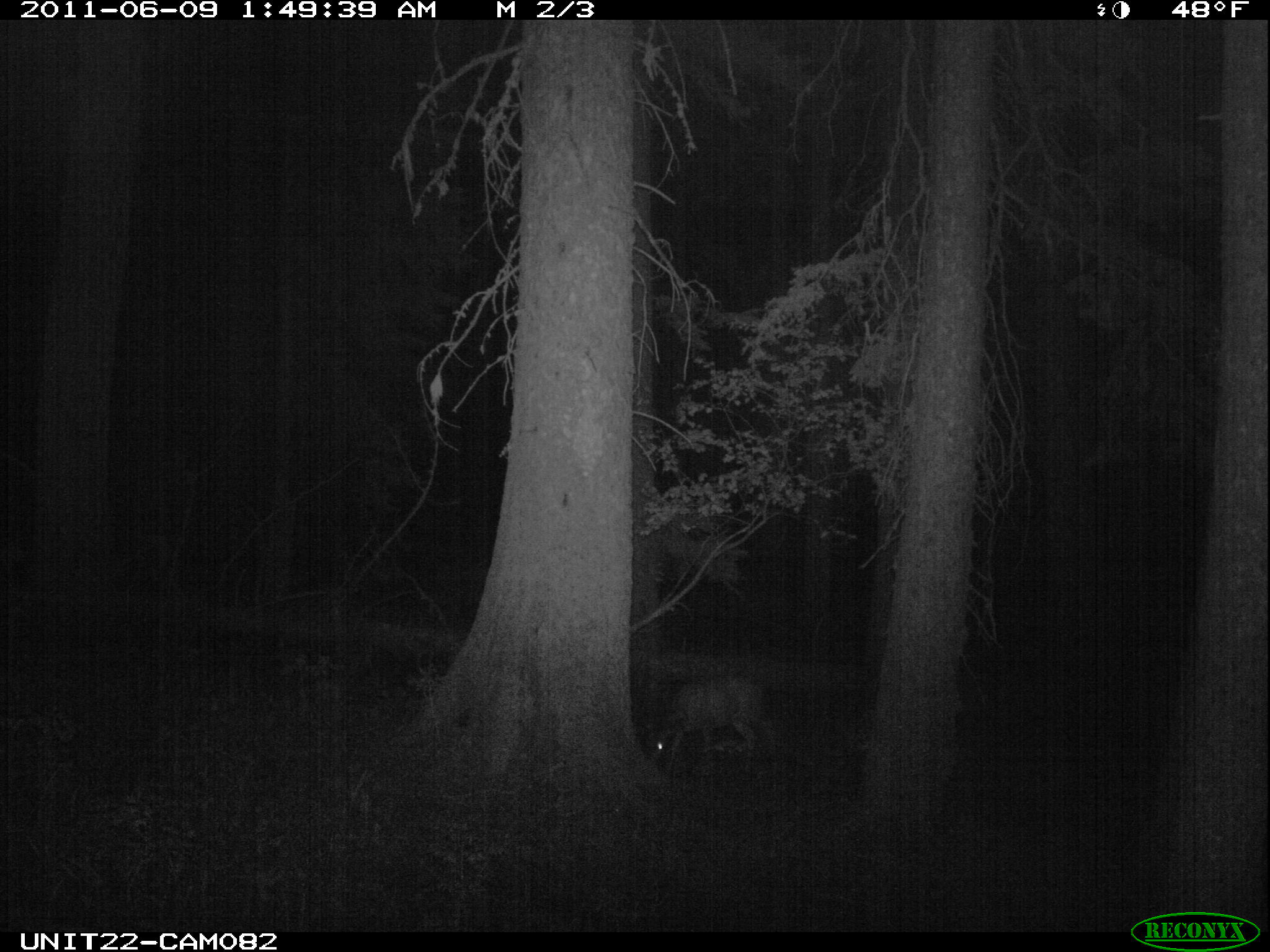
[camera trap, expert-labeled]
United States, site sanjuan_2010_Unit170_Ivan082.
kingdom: Animalia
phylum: Chordata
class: Mammalia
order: Artiodactyla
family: Cervidae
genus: Odocoileus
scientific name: Odocoileus hemionus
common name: mule deer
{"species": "Odocoileus hemionus (mule deer)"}